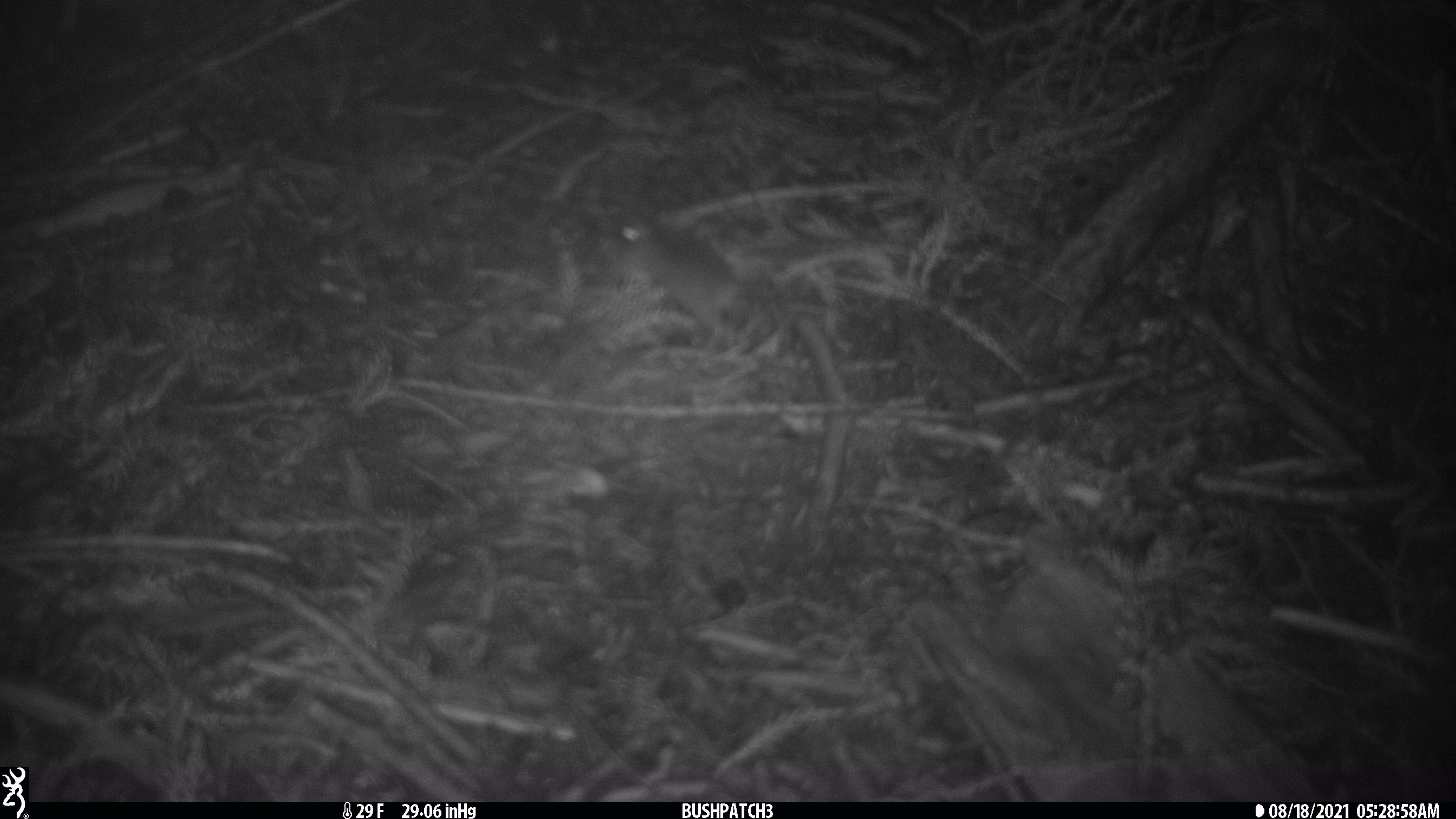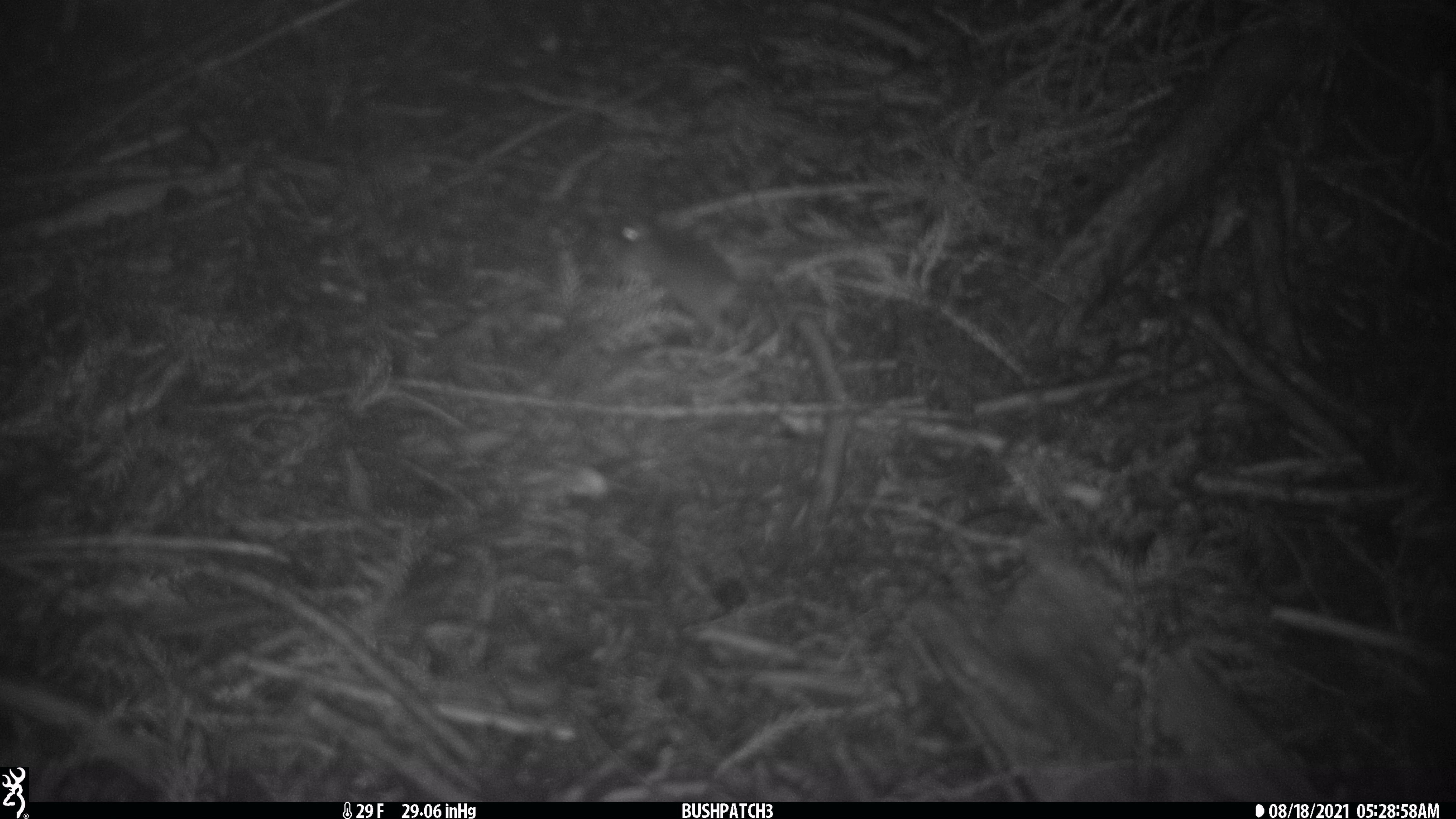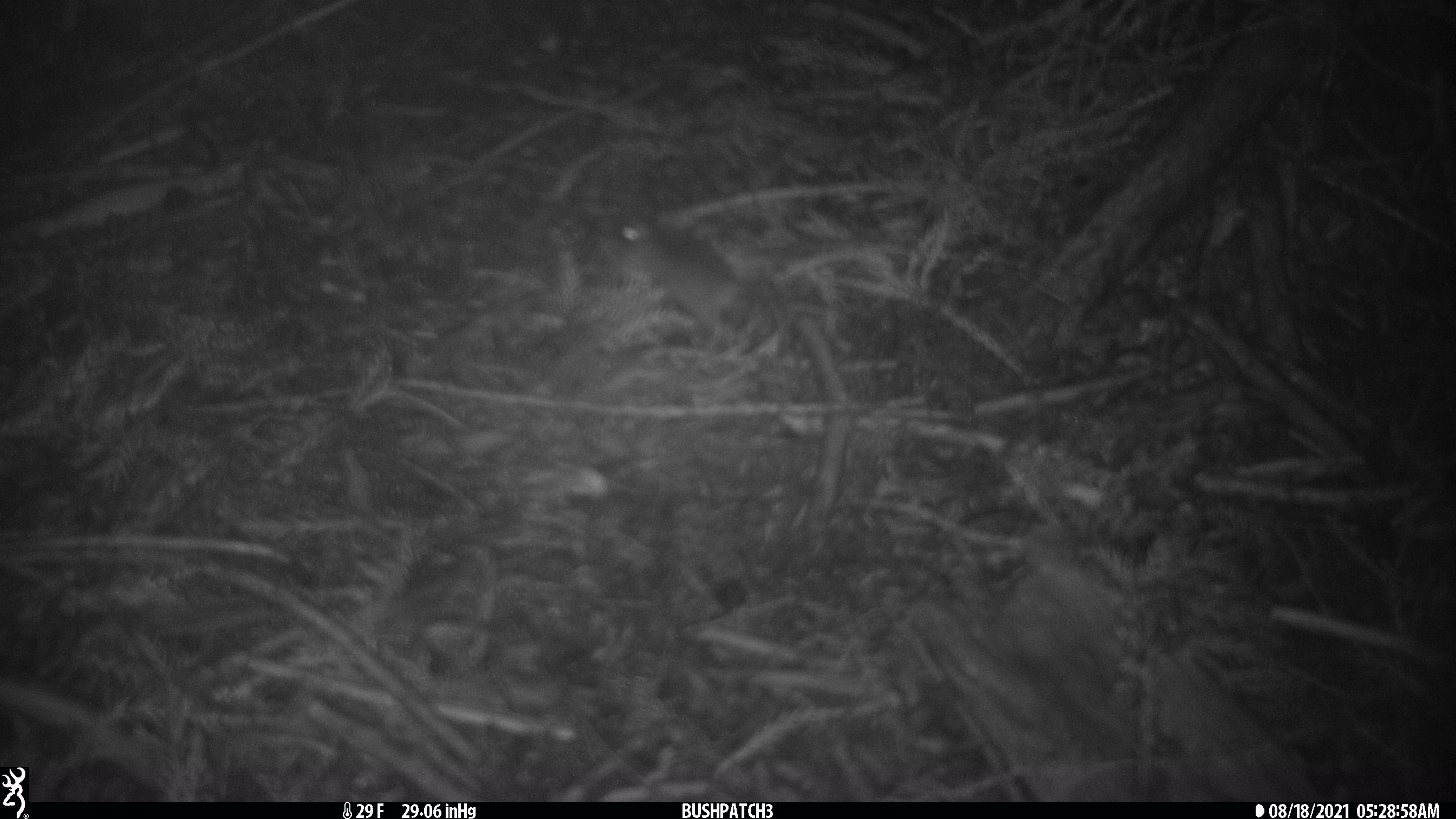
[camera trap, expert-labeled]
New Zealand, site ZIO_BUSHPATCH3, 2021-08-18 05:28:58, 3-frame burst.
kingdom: Animalia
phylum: Chordata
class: Mammalia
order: Rodentia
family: Muridae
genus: Mus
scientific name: Mus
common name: mouse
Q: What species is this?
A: Mouse (Mus).